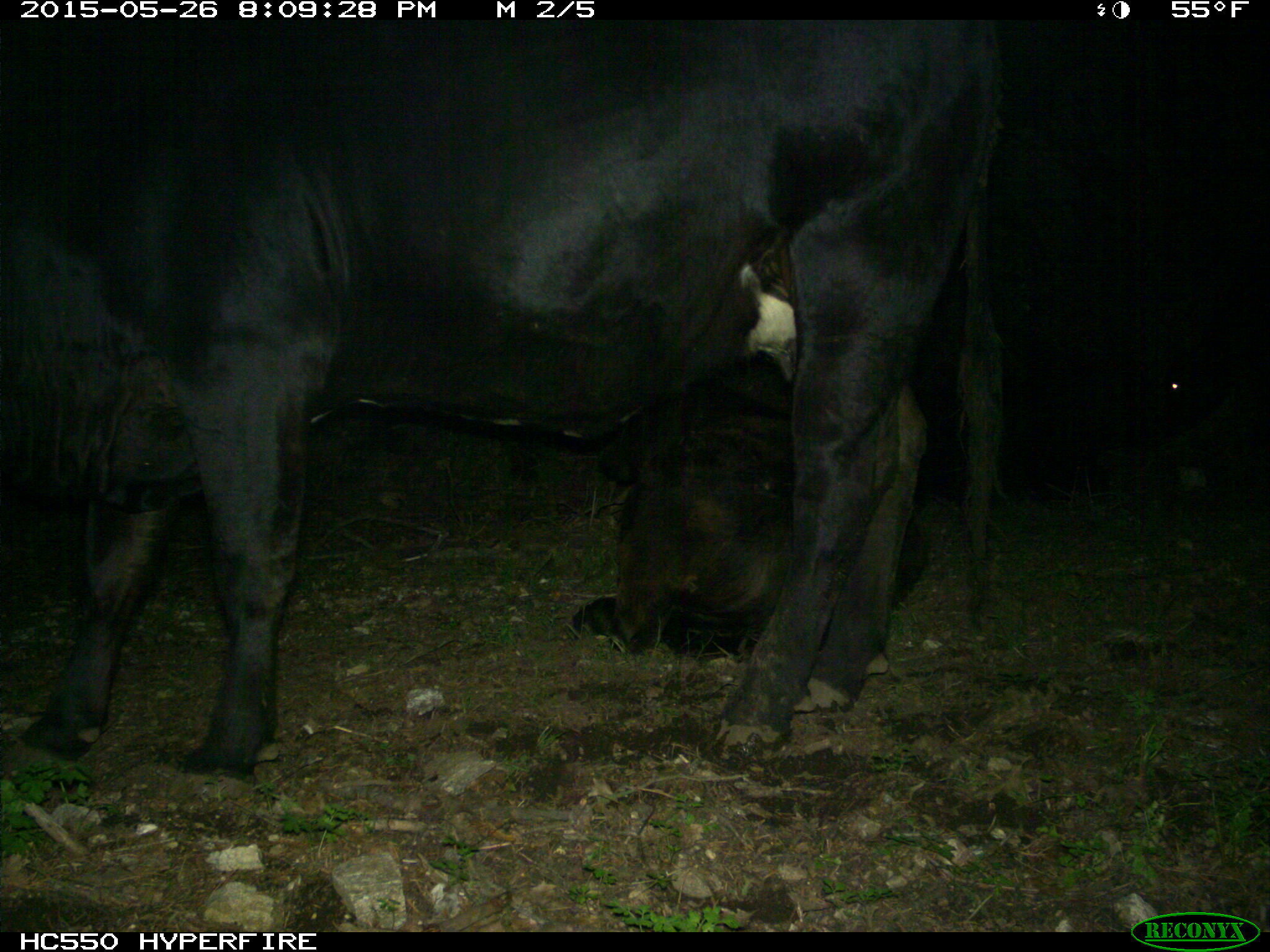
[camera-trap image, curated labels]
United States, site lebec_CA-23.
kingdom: Animalia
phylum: Chordata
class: Mammalia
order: Artiodactyla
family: Bovidae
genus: Bos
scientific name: Bos taurus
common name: domestic cow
Bos taurus (domestic cow).